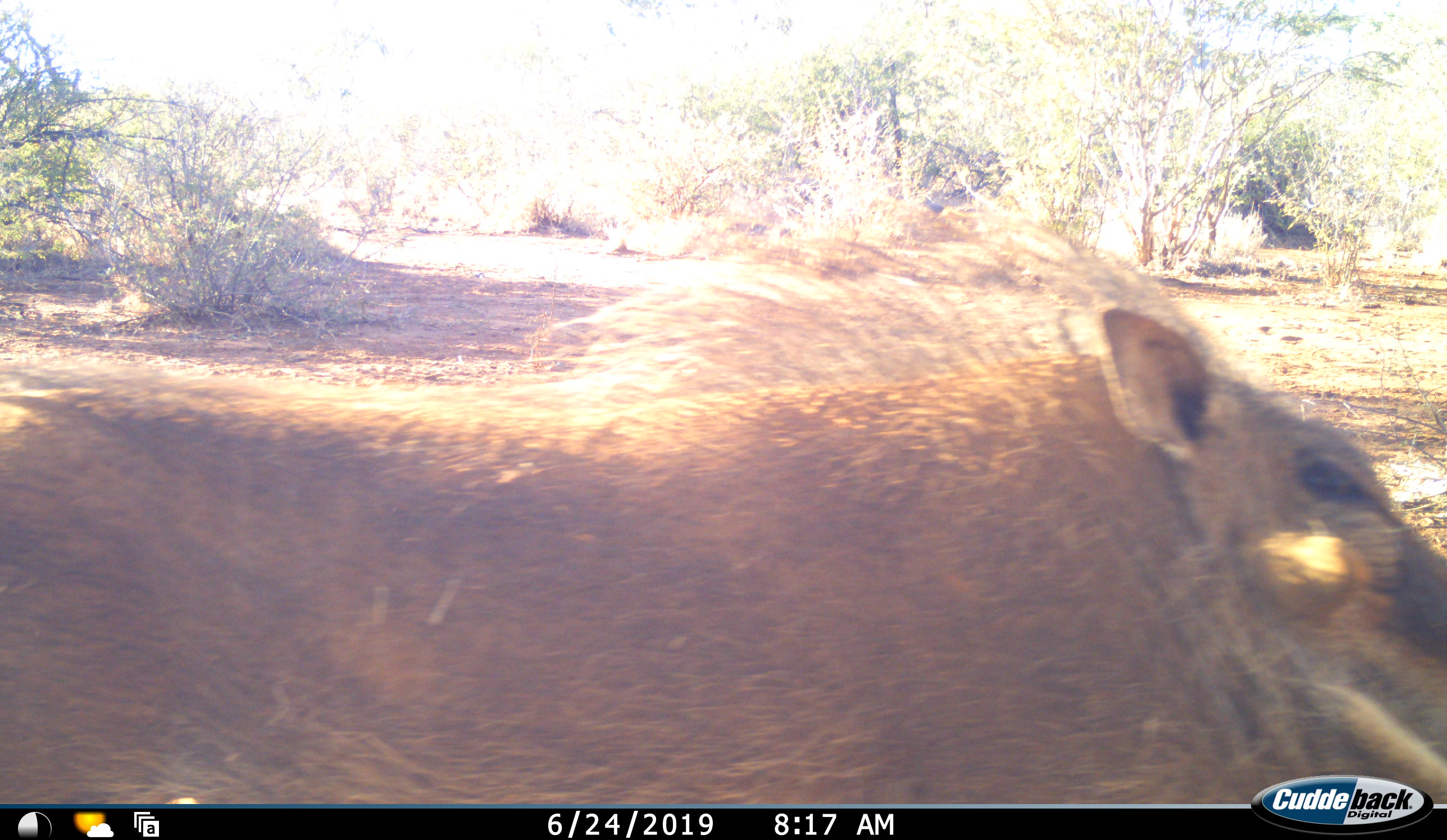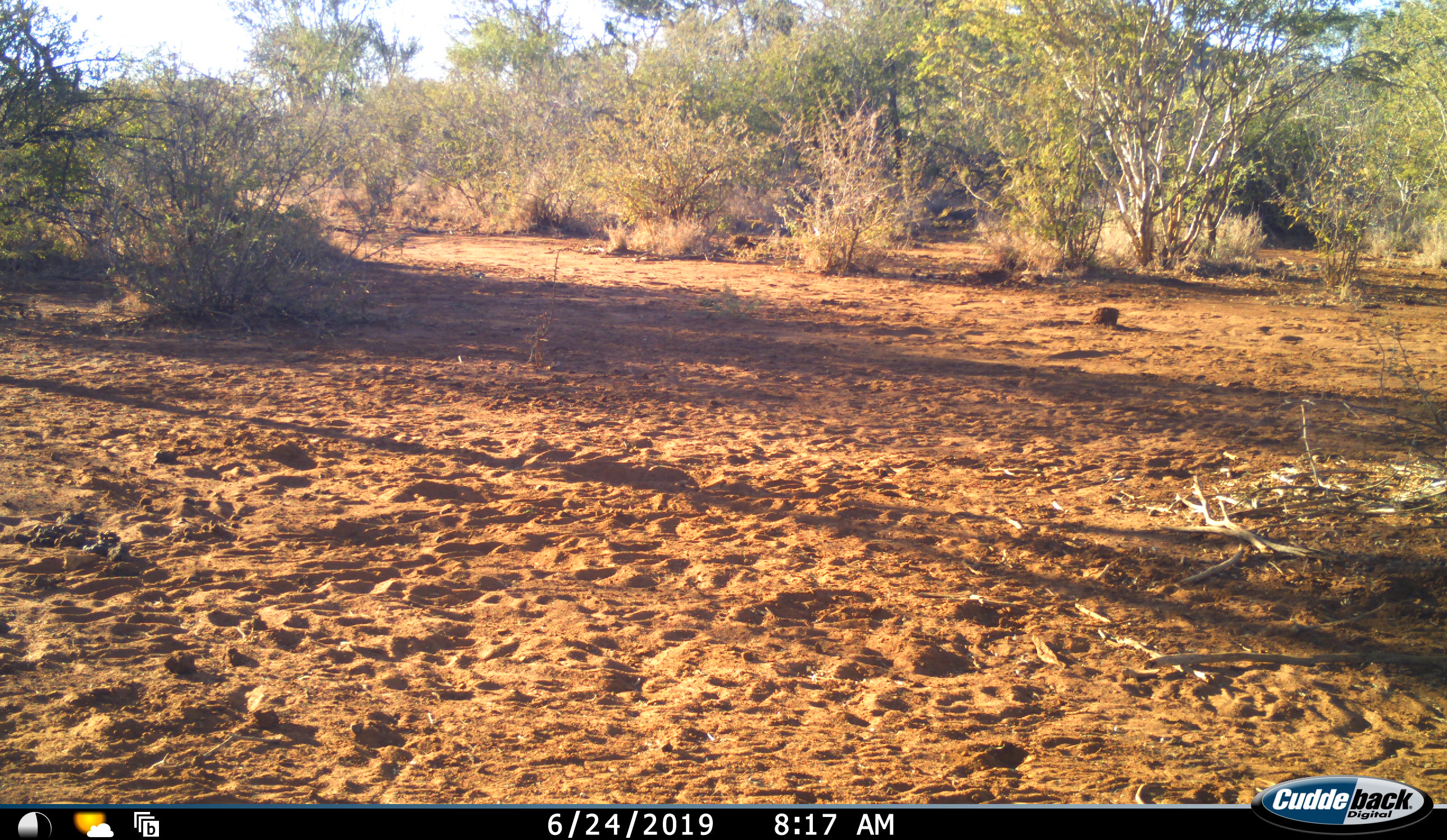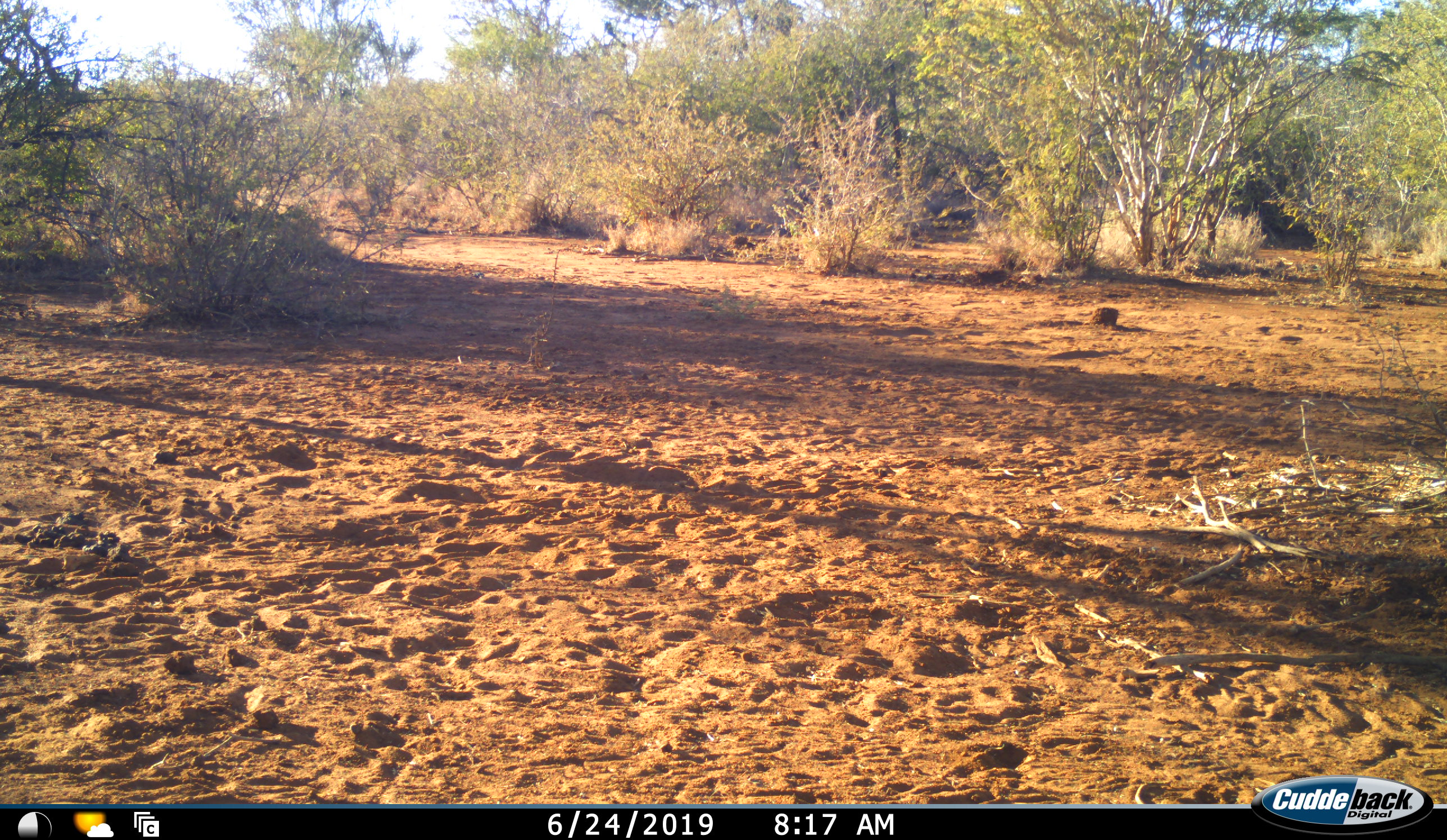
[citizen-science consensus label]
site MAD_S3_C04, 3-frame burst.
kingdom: Animalia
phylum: Chordata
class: Mammalia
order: Artiodactyla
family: Suidae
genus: Phacochoerus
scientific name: Phacochoerus africanus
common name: warthog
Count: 1.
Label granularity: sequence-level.